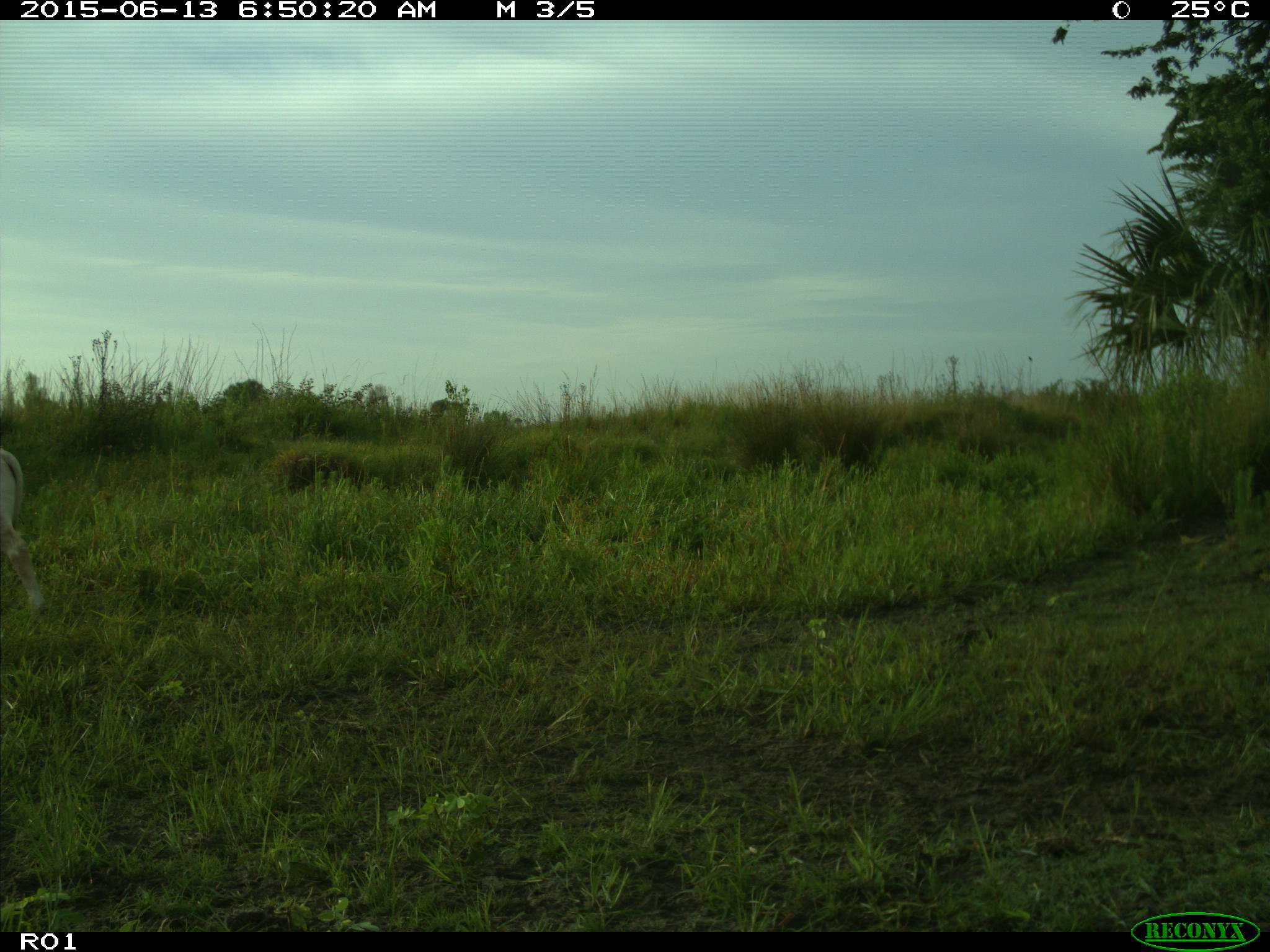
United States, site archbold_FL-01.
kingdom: Animalia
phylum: Chordata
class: Mammalia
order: Artiodactyla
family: Bovidae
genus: Bos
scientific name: Bos taurus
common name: domestic cow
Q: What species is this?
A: Bos taurus (domestic cow).